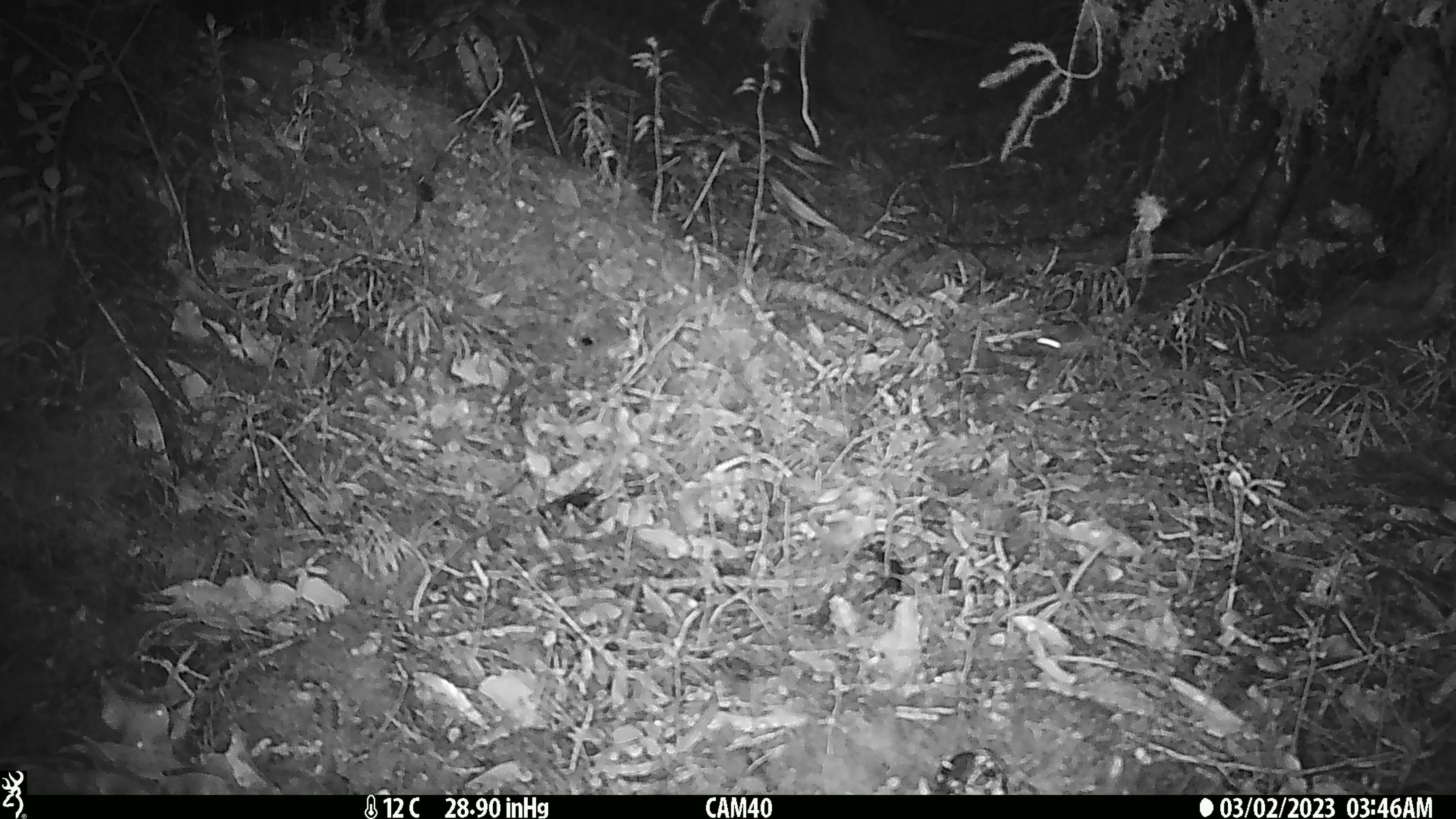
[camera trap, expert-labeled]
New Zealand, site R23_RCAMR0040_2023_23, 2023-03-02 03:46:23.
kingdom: Animalia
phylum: Chordata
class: Mammalia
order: Rodentia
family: Muridae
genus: Mus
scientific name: Mus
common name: mouse